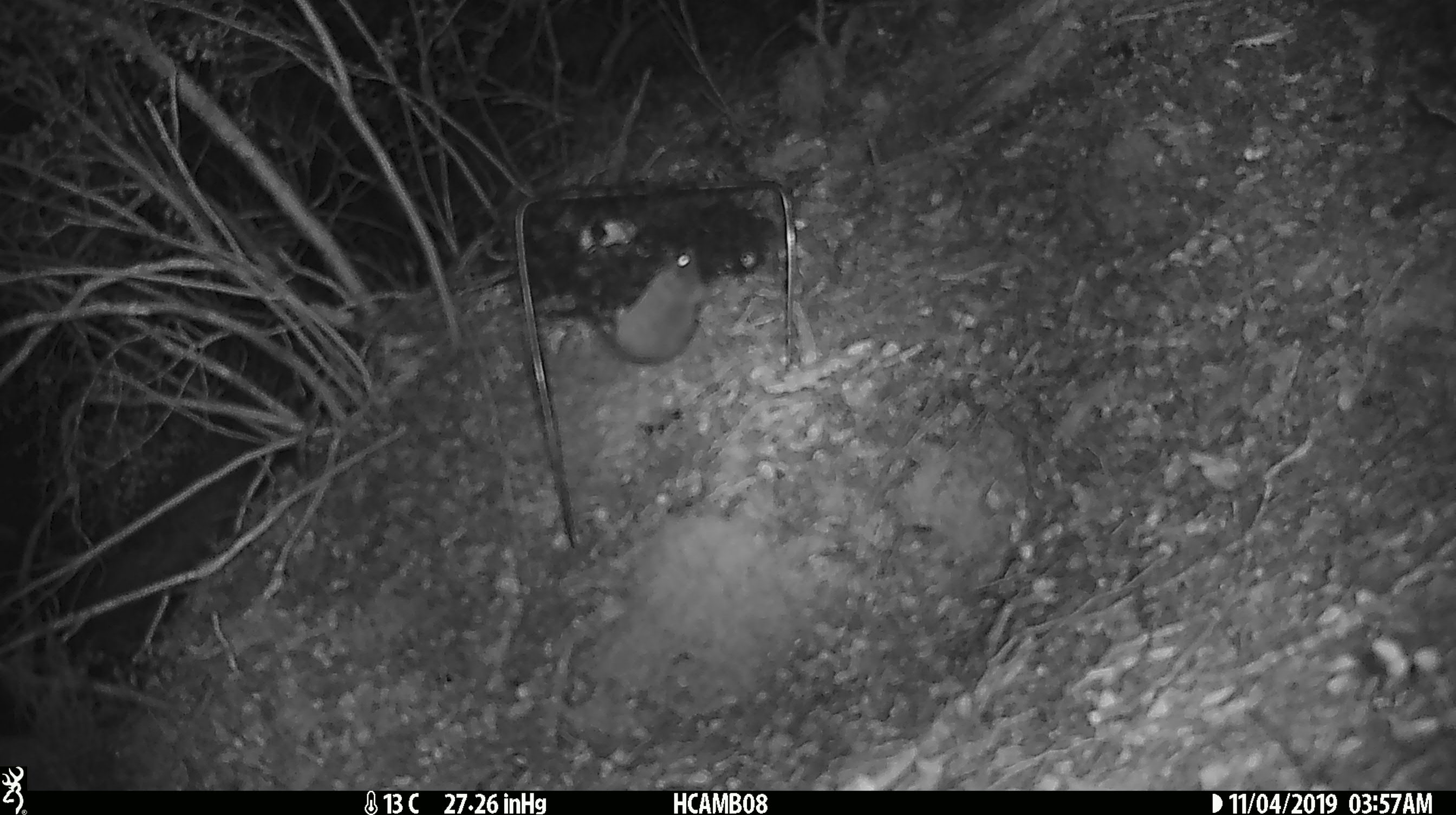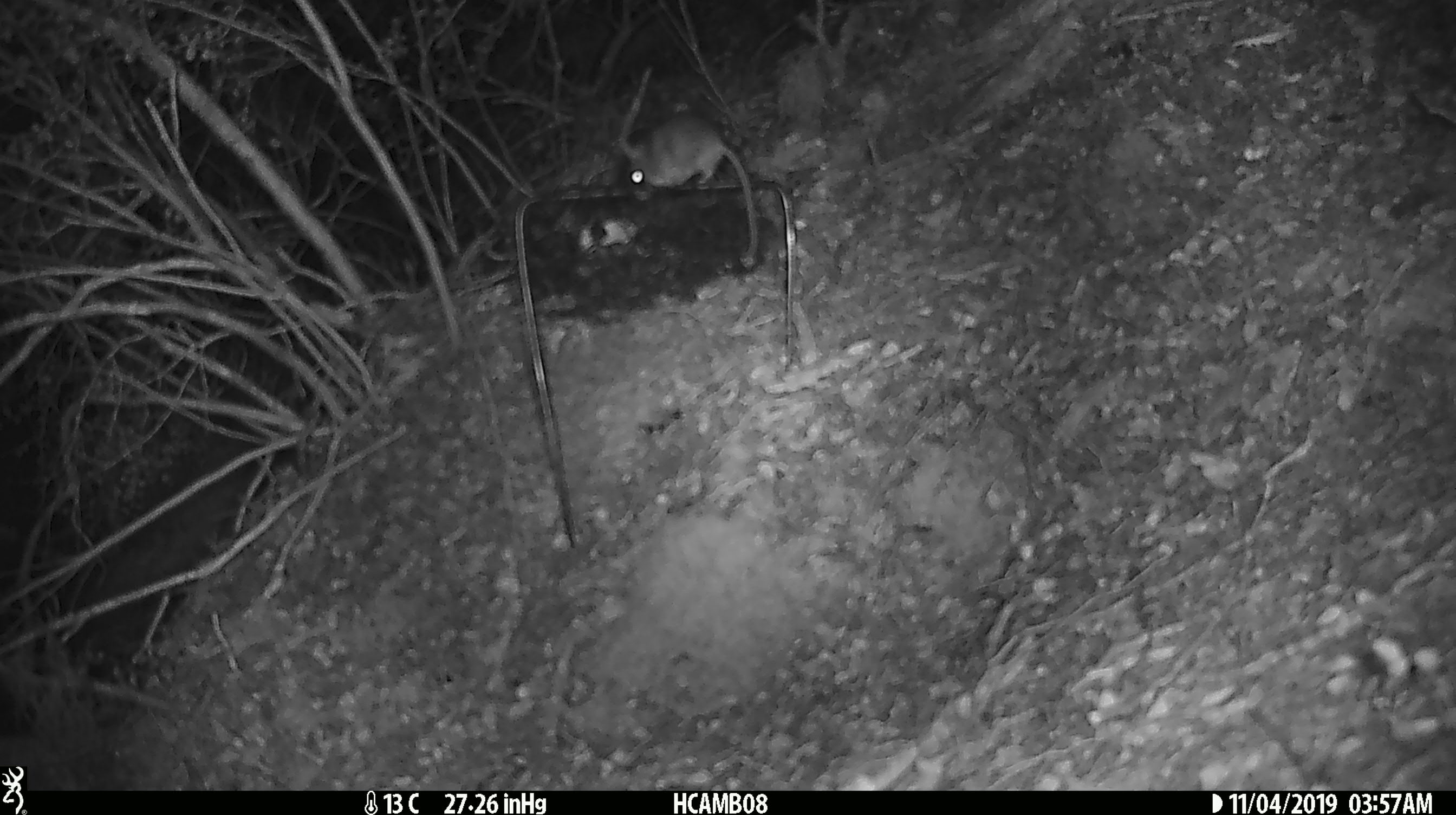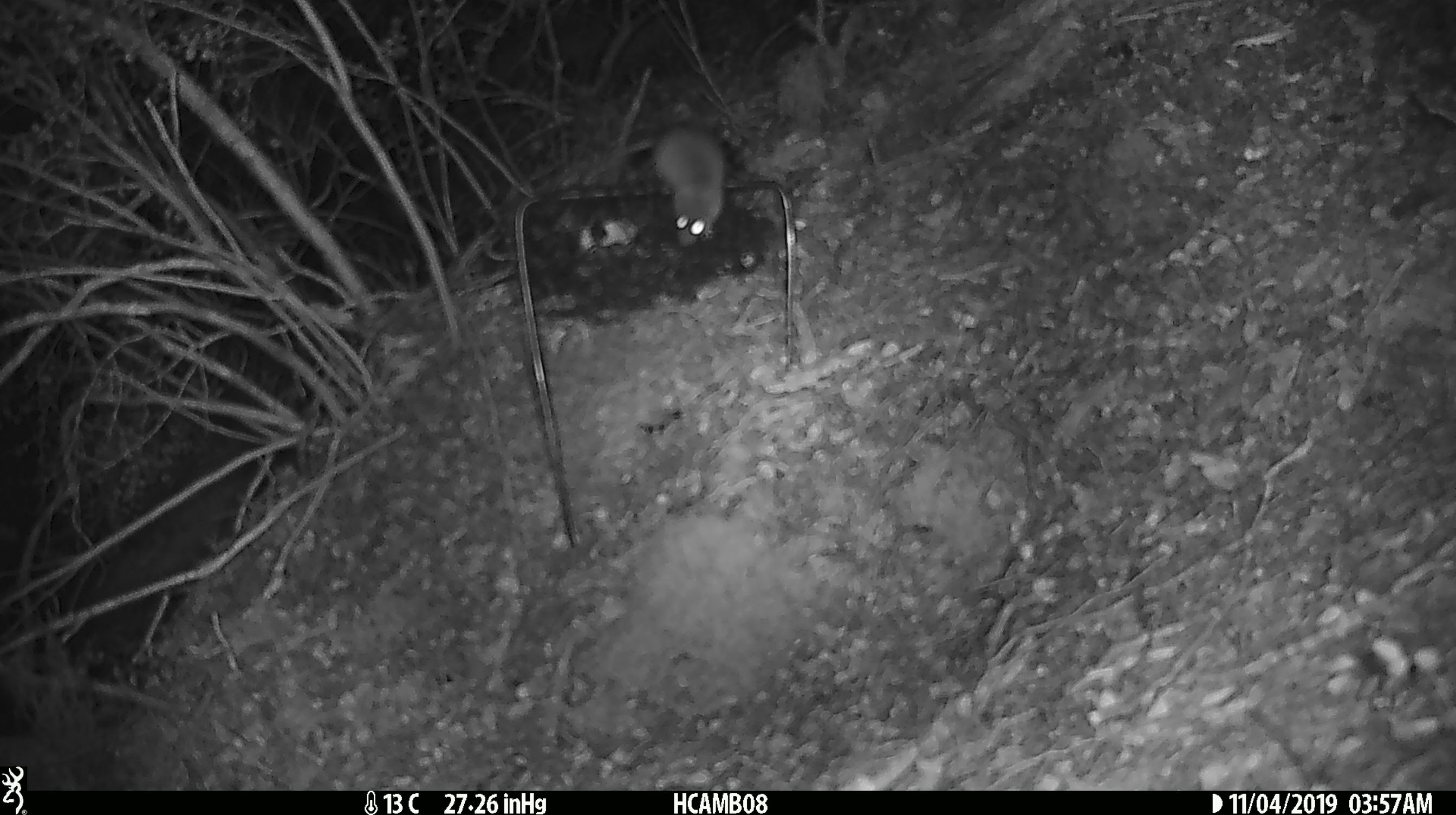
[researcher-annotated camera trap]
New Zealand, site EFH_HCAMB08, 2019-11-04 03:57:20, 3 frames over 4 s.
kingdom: Animalia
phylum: Chordata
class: Mammalia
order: Rodentia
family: Muridae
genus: Mus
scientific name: Mus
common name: mouse